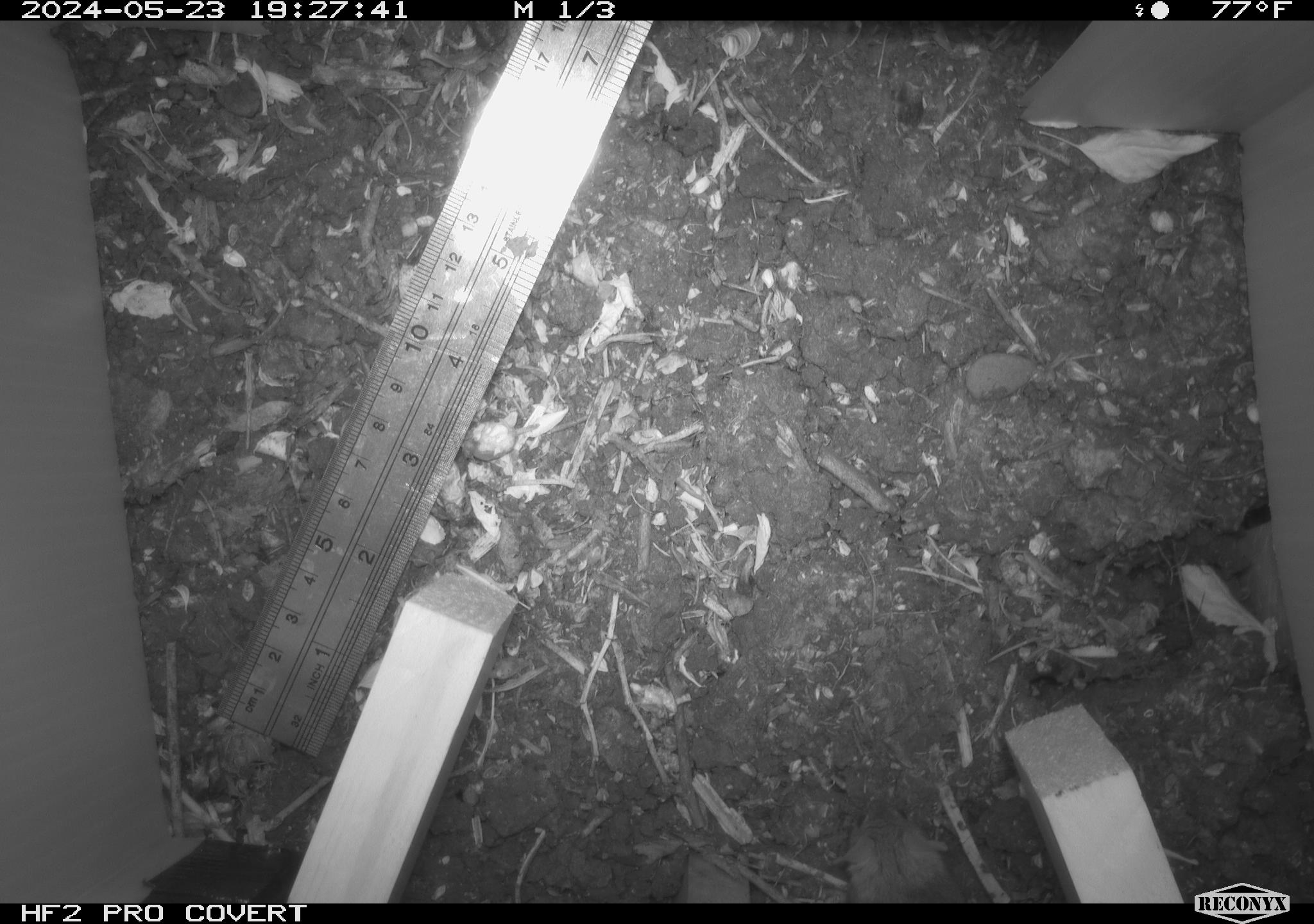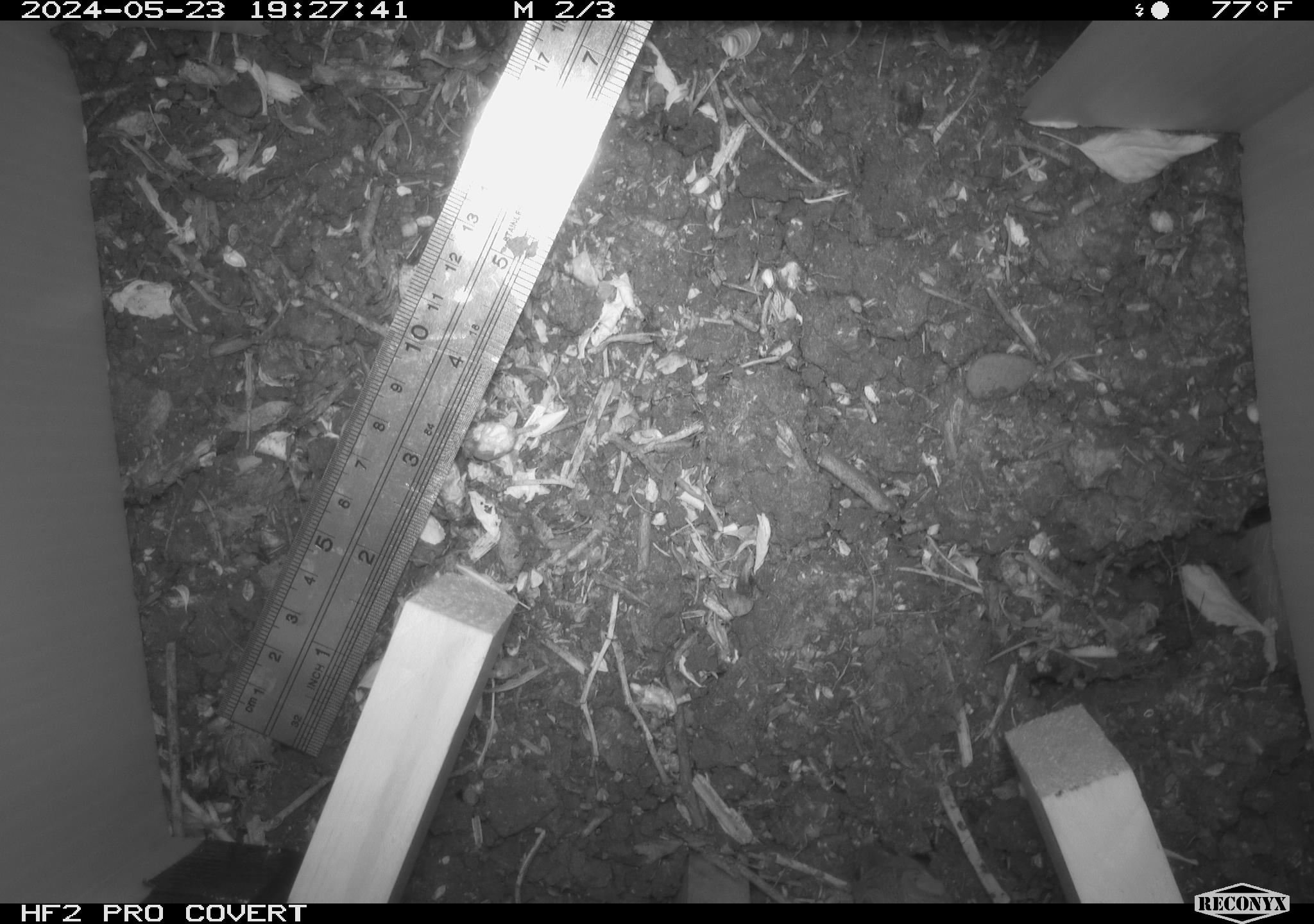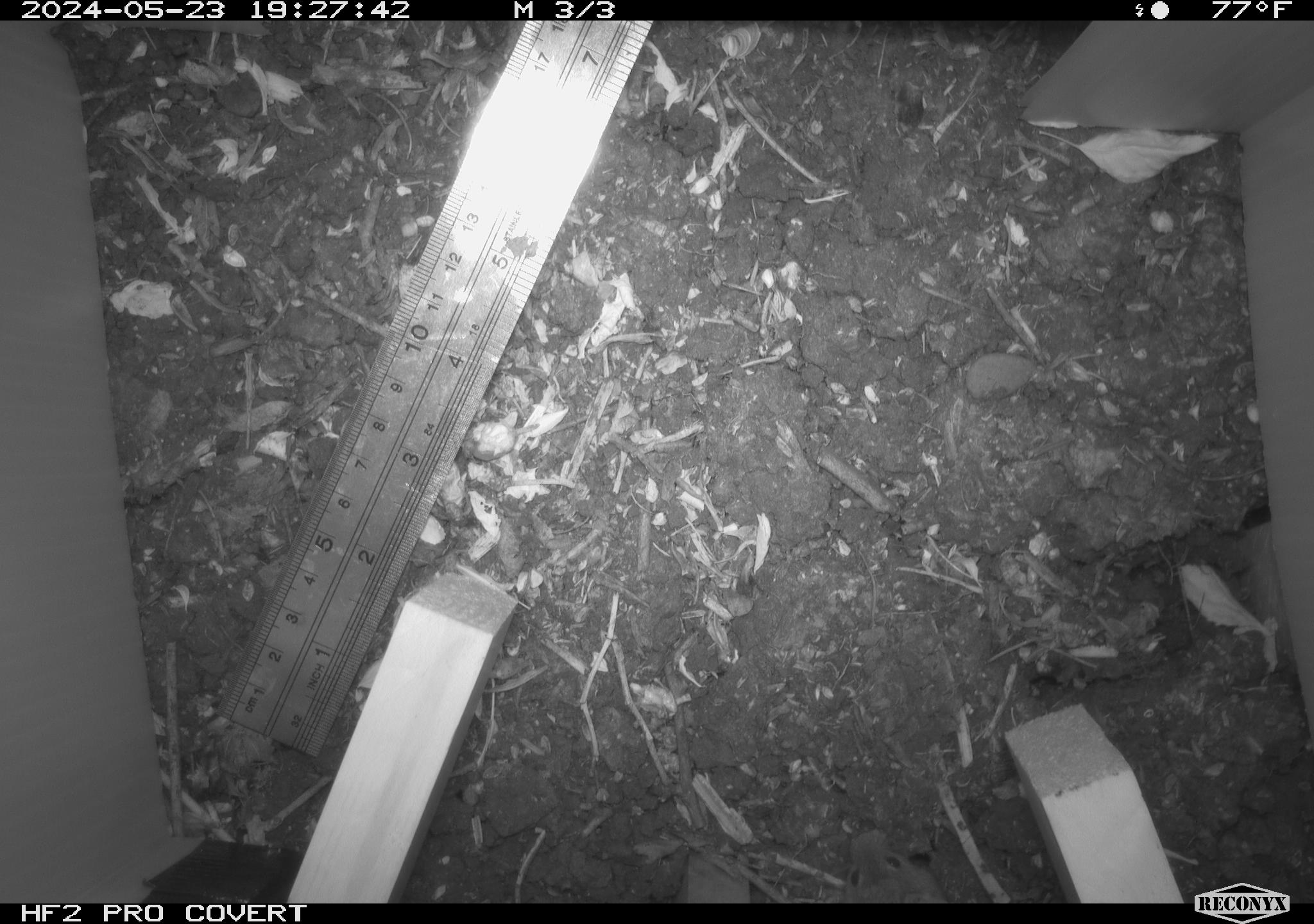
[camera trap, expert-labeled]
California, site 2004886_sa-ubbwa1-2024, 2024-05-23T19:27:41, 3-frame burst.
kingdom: Animalia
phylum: Chordata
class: Mammalia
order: Rodentia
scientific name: Rodentia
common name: mouse species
Mouse species (Rodentia).